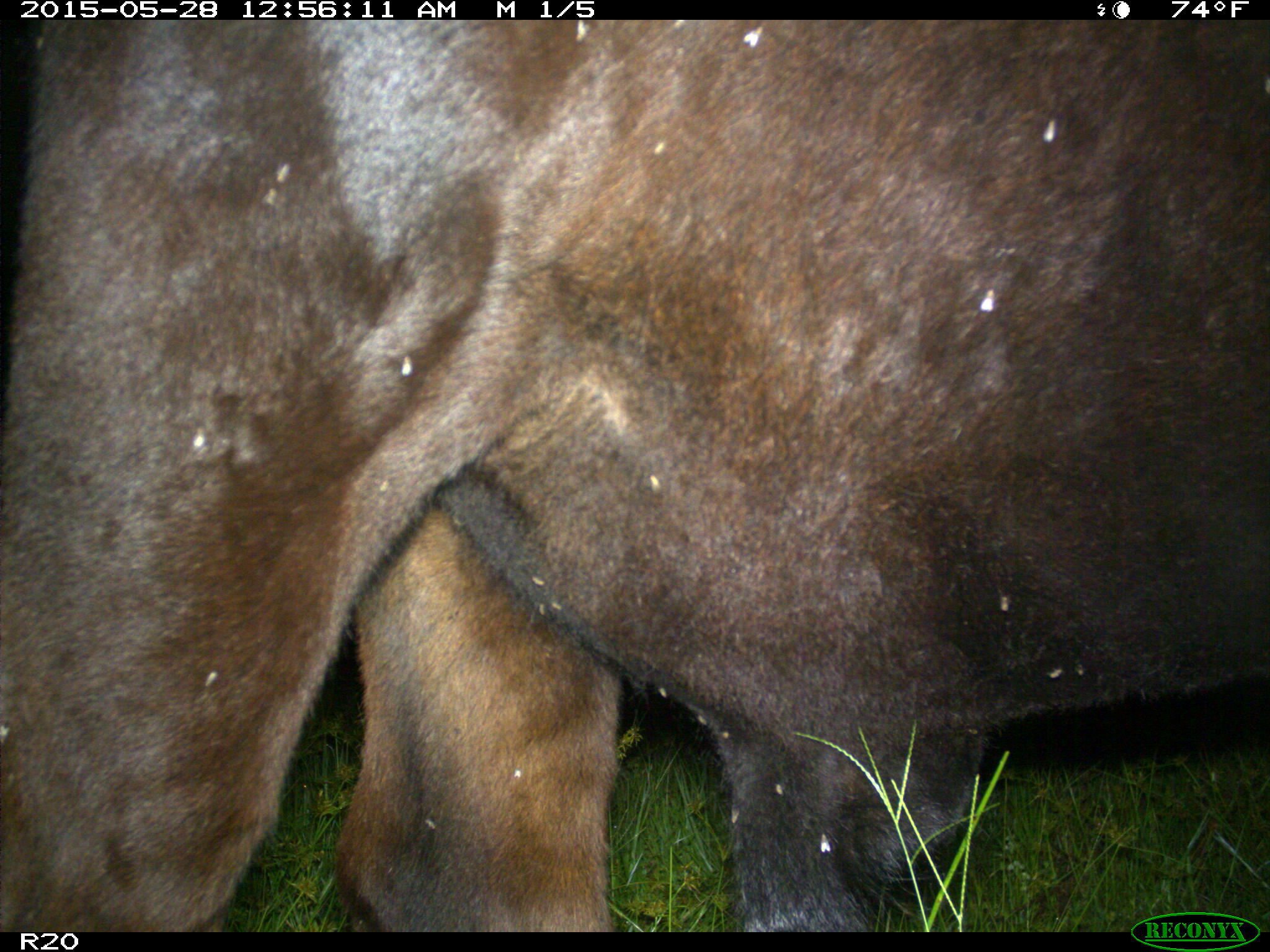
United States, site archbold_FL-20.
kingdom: Animalia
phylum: Chordata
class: Mammalia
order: Artiodactyla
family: Bovidae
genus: Bos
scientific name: Bos taurus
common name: domestic cow